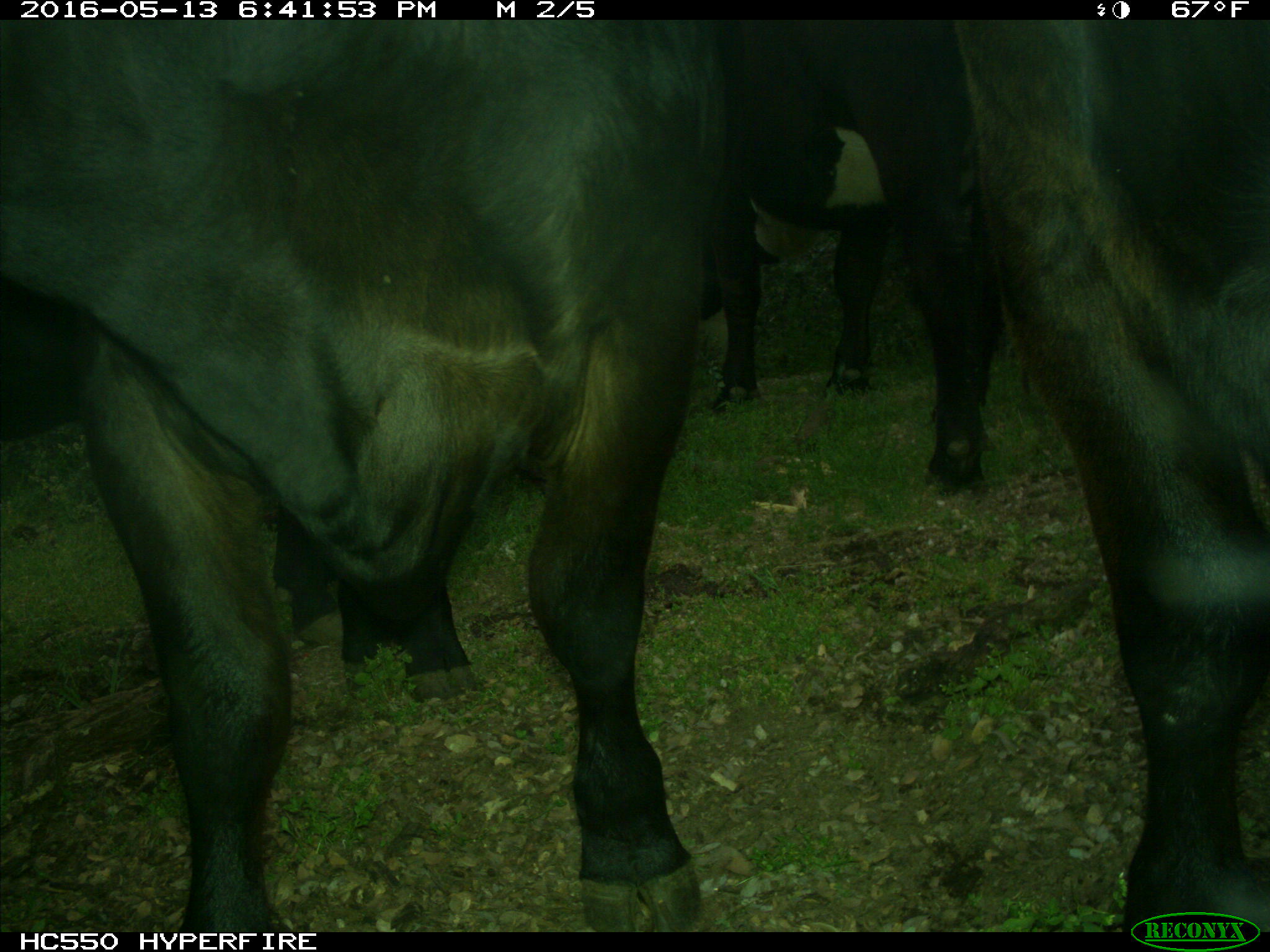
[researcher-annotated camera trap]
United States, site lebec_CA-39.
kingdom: Animalia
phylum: Chordata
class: Mammalia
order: Artiodactyla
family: Bovidae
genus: Bos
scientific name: Bos taurus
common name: domestic cow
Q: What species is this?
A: Bos taurus (domestic cow).